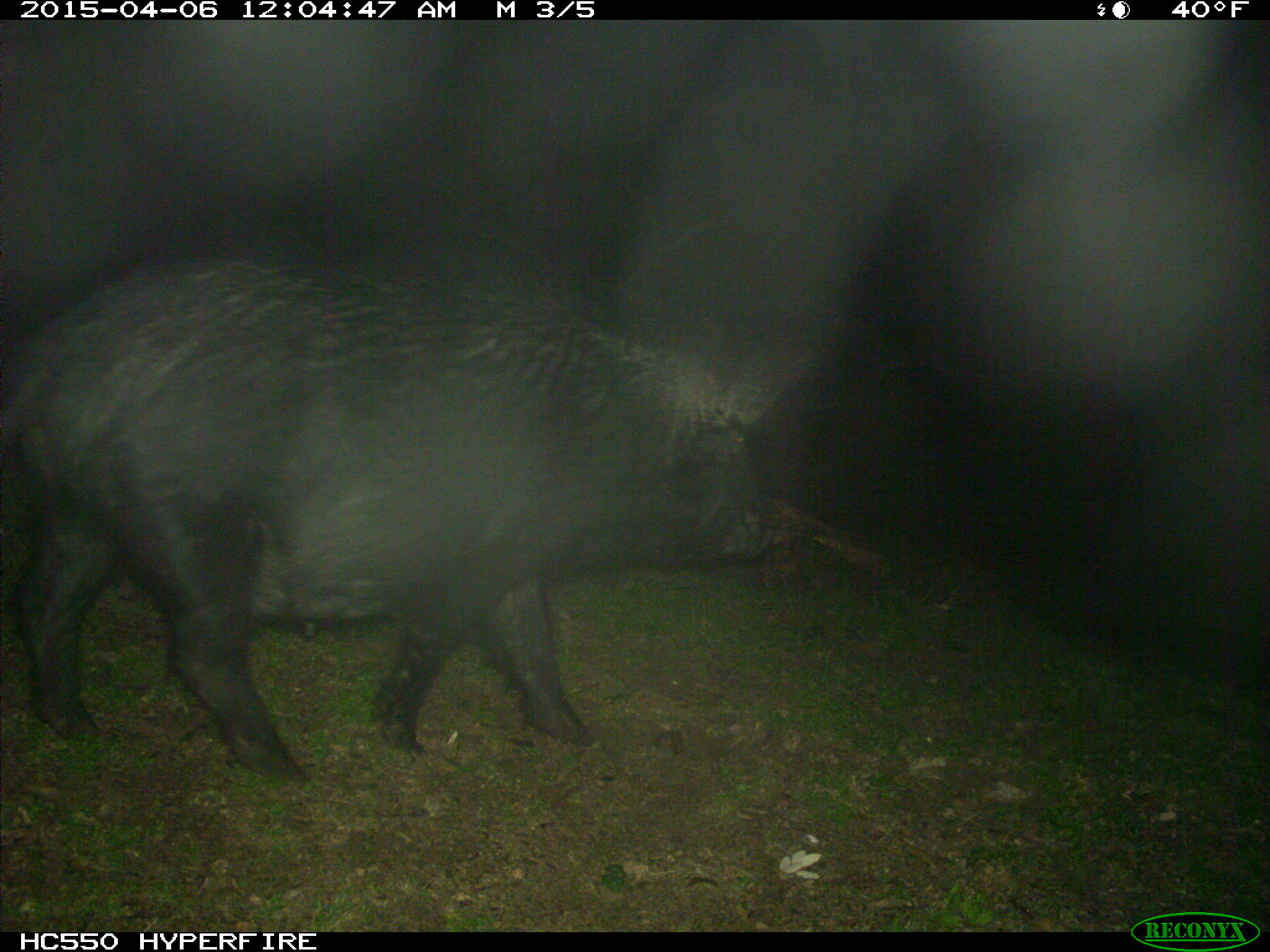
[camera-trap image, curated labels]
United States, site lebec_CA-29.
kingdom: Animalia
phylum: Chordata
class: Mammalia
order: Artiodactyla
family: Suidae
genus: Sus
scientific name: Sus scrofa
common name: wild boar